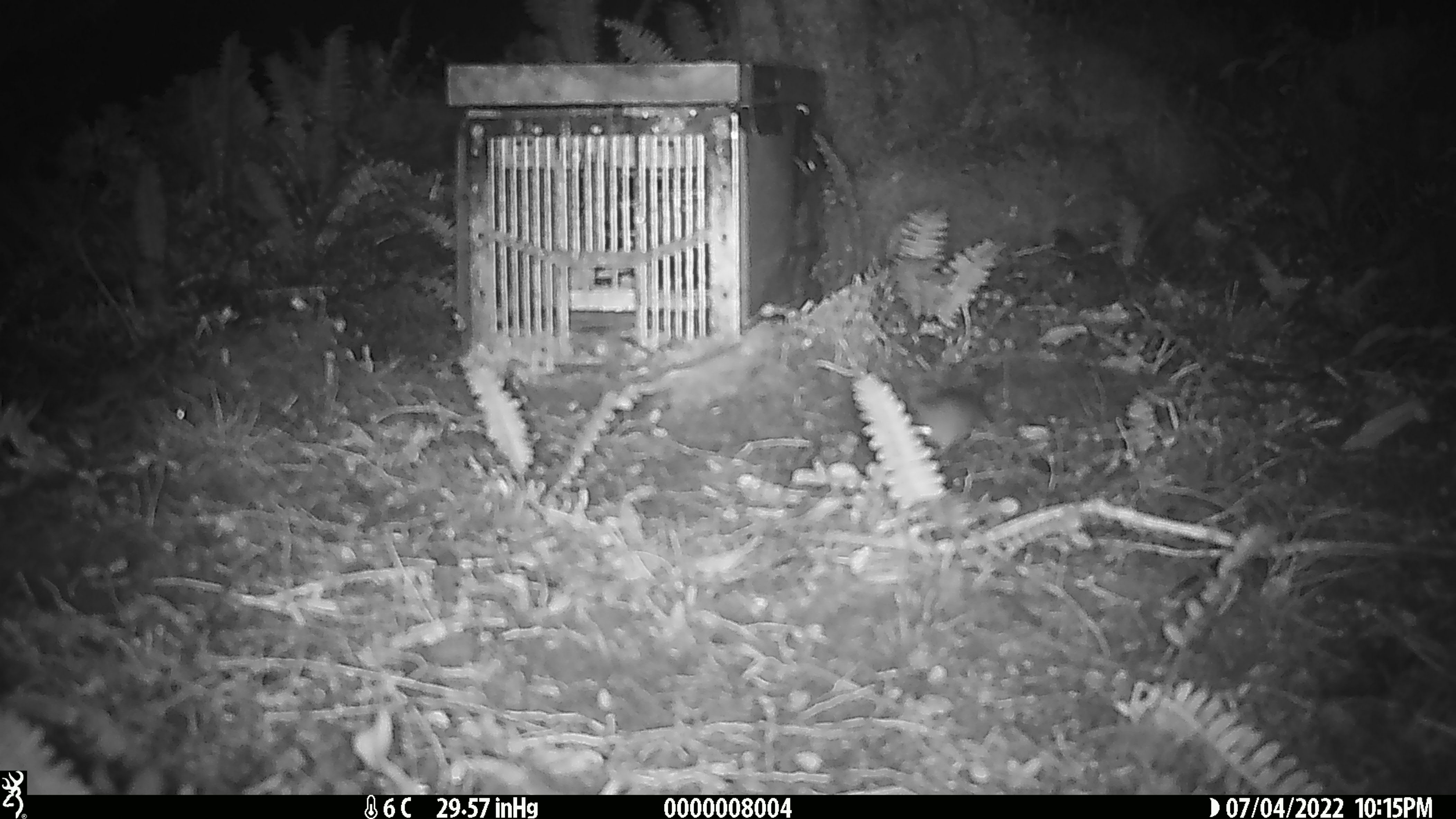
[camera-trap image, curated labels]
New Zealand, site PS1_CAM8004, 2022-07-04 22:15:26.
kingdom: Animalia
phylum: Chordata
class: Mammalia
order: Rodentia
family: Muridae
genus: Mus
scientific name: Mus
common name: mouse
Mouse (Mus).